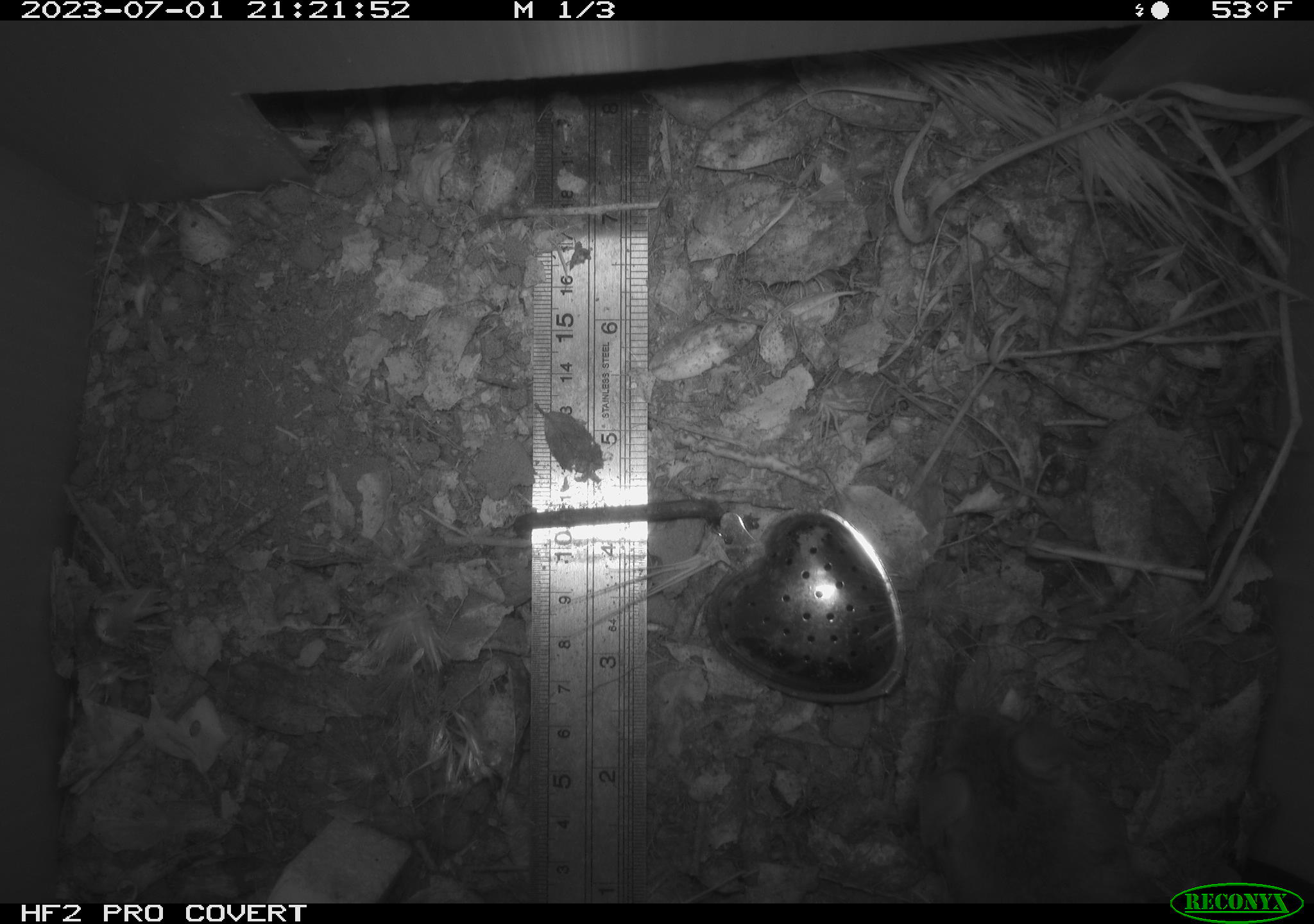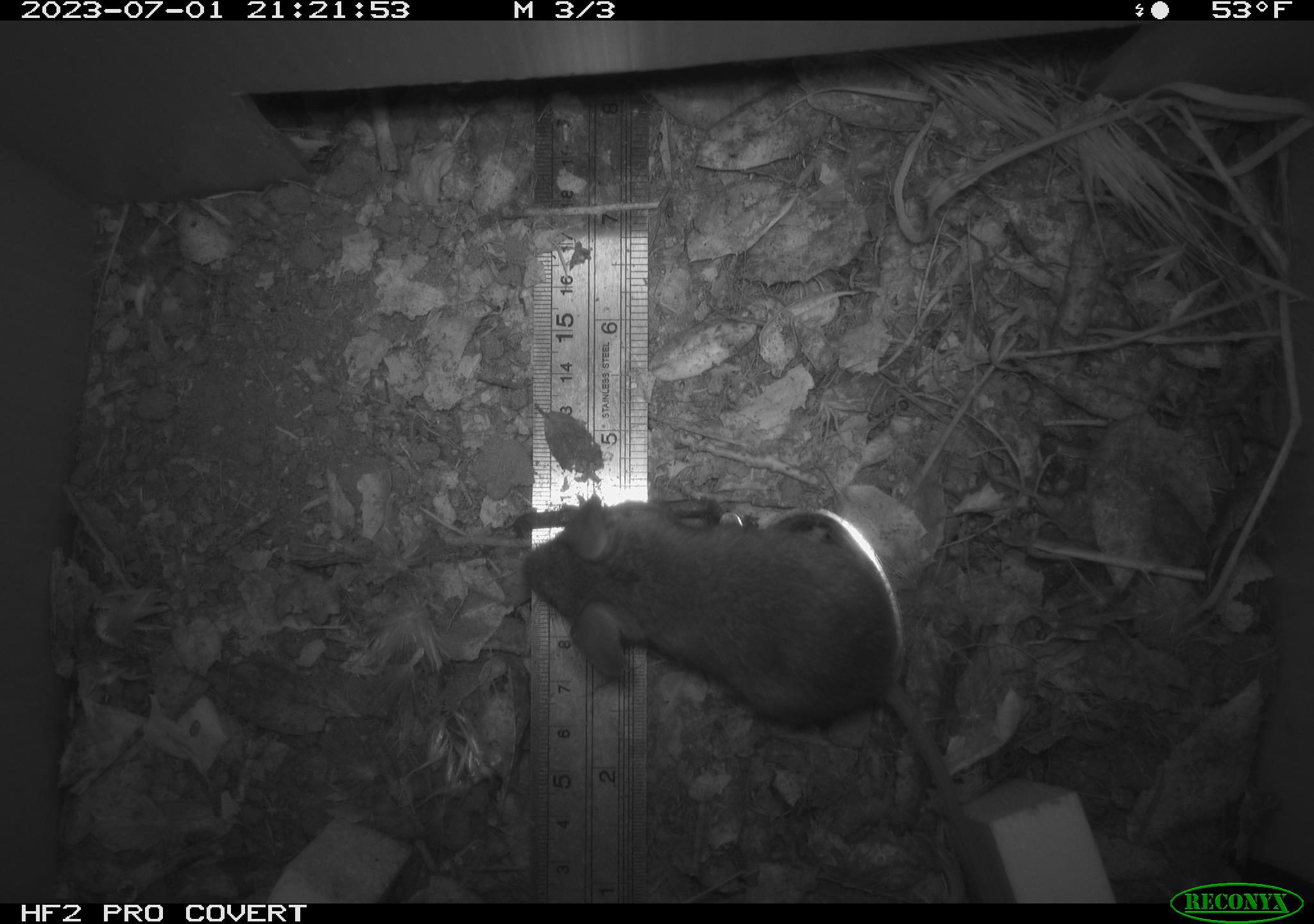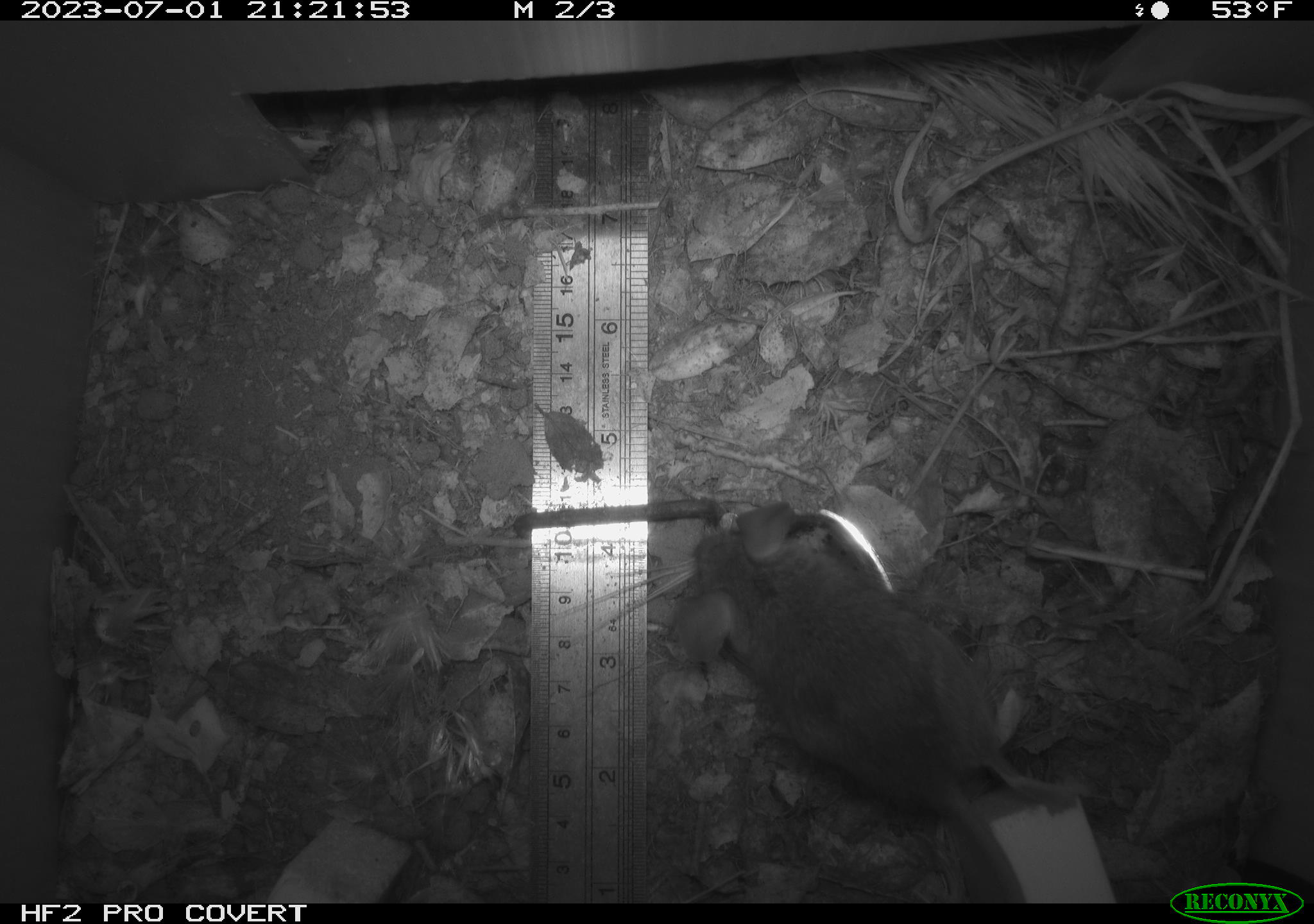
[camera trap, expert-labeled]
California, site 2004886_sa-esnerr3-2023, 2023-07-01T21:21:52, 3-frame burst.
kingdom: Animalia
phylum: Chordata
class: Mammalia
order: Rodentia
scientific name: Rodentia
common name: mouse species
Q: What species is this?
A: Mouse species (Rodentia).